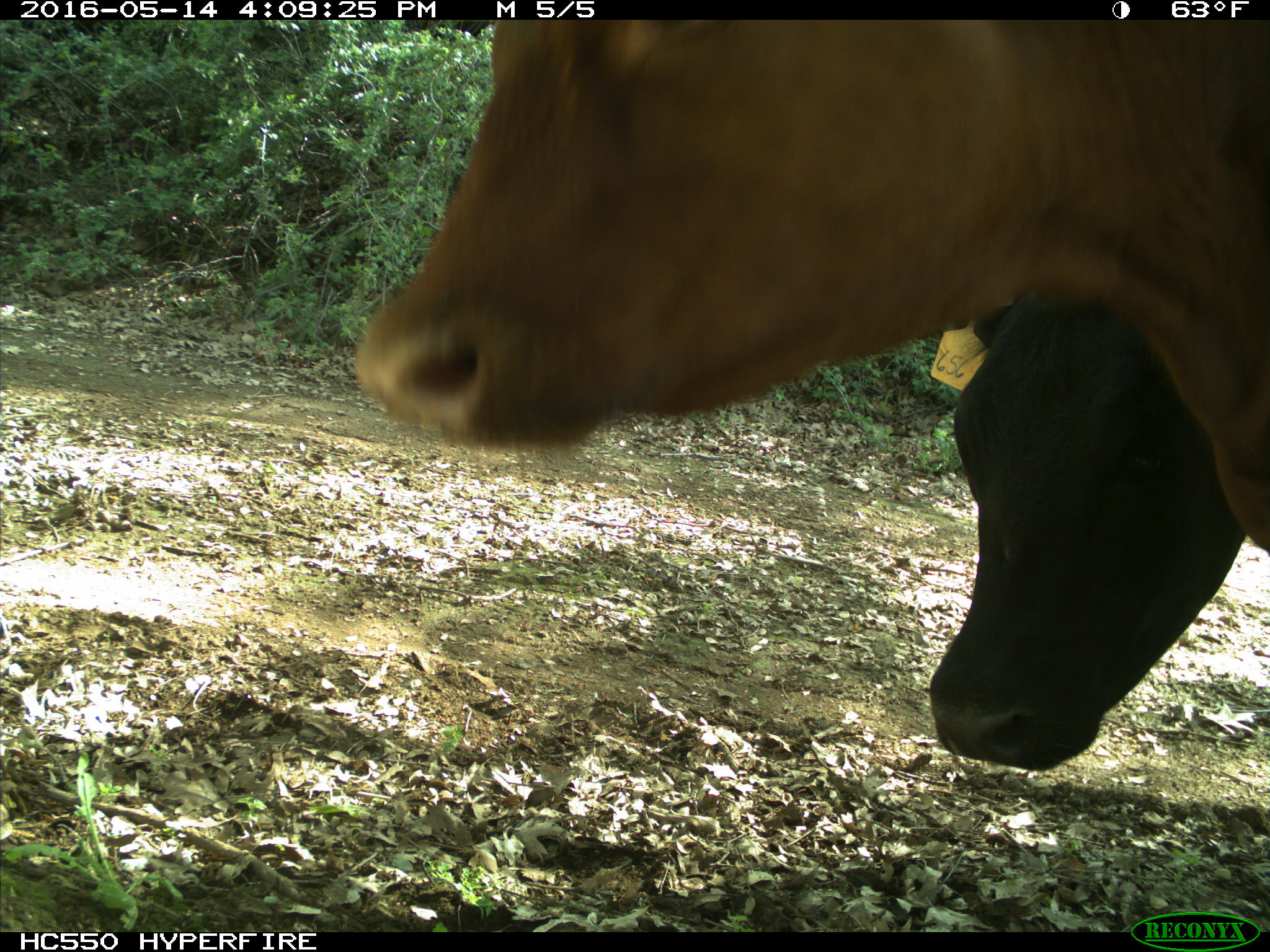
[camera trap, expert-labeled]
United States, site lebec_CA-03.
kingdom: Animalia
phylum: Chordata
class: Mammalia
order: Artiodactyla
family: Bovidae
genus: Bos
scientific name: Bos taurus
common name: domestic cow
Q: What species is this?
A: Bos taurus (domestic cow).